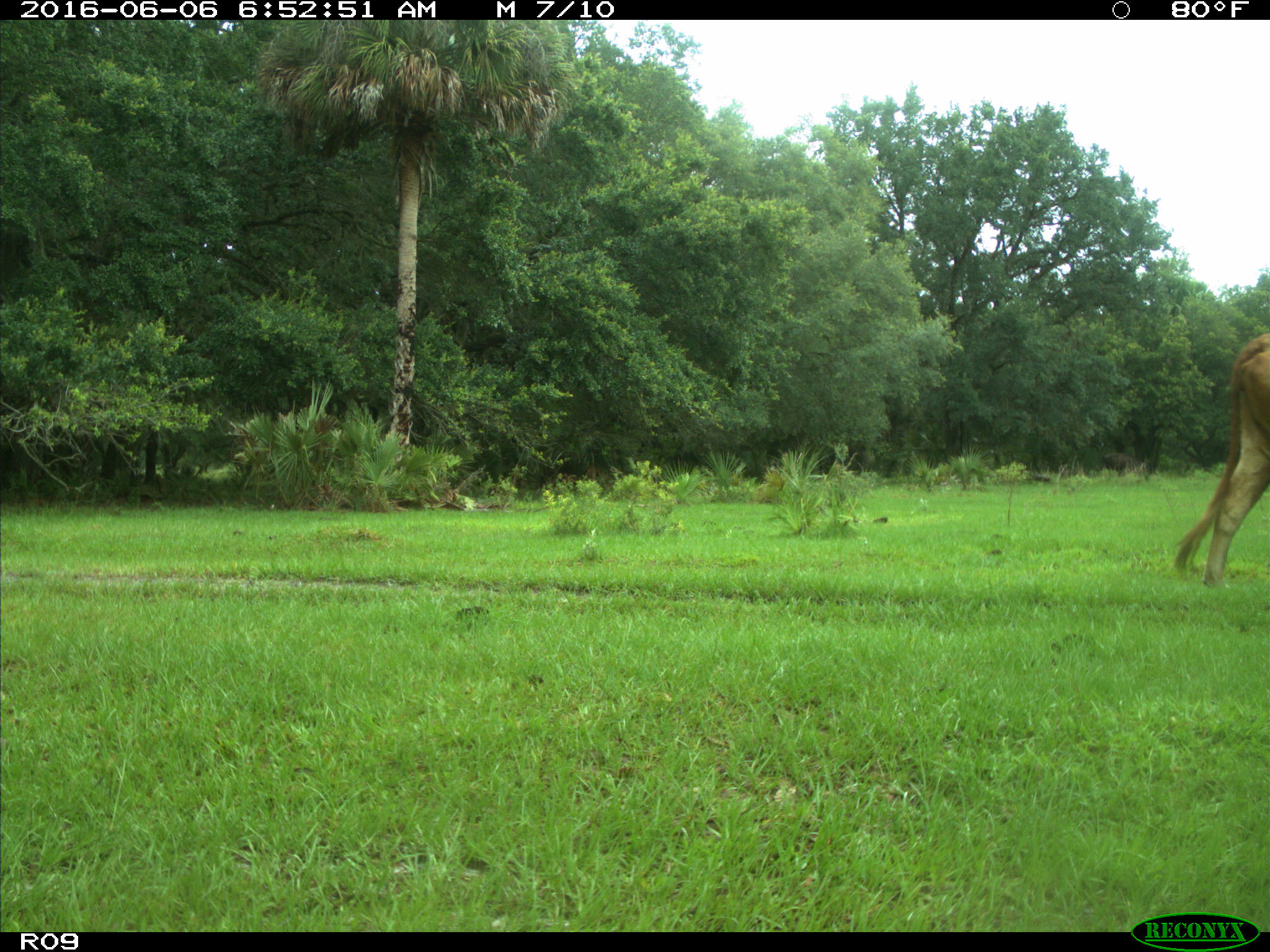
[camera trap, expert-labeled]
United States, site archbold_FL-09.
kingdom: Animalia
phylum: Chordata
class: Mammalia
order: Artiodactyla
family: Bovidae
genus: Bos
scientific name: Bos taurus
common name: domestic cow